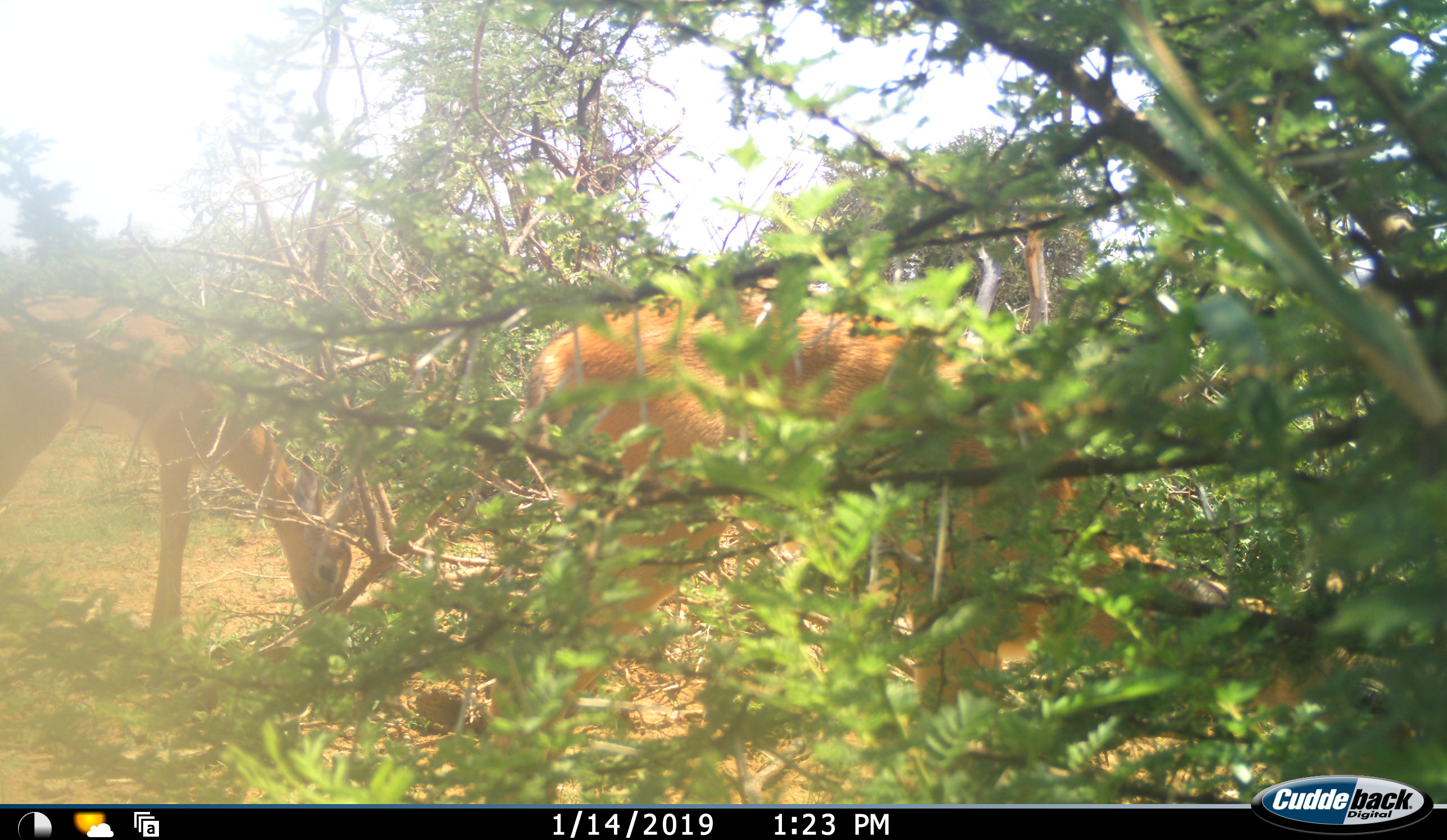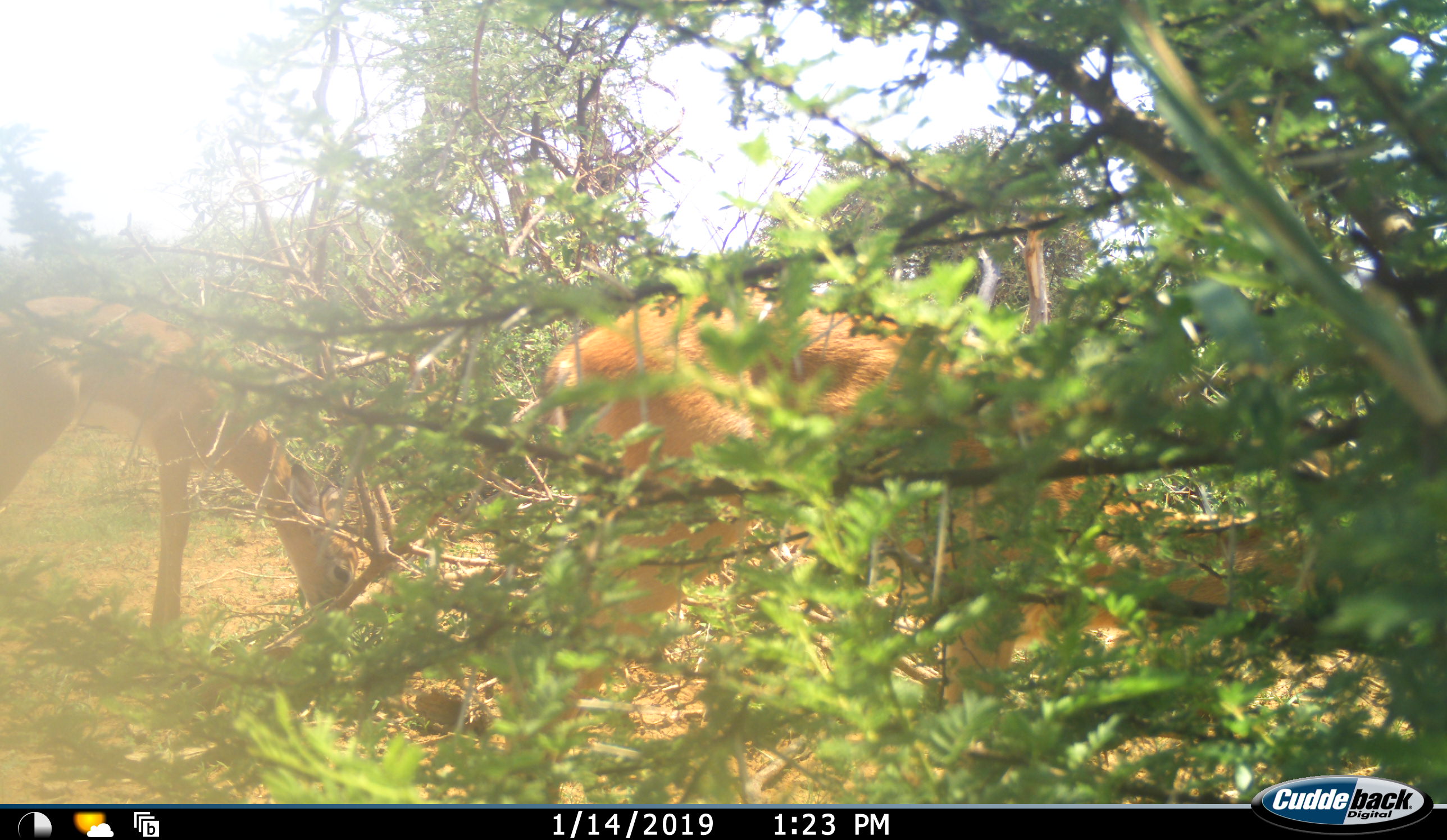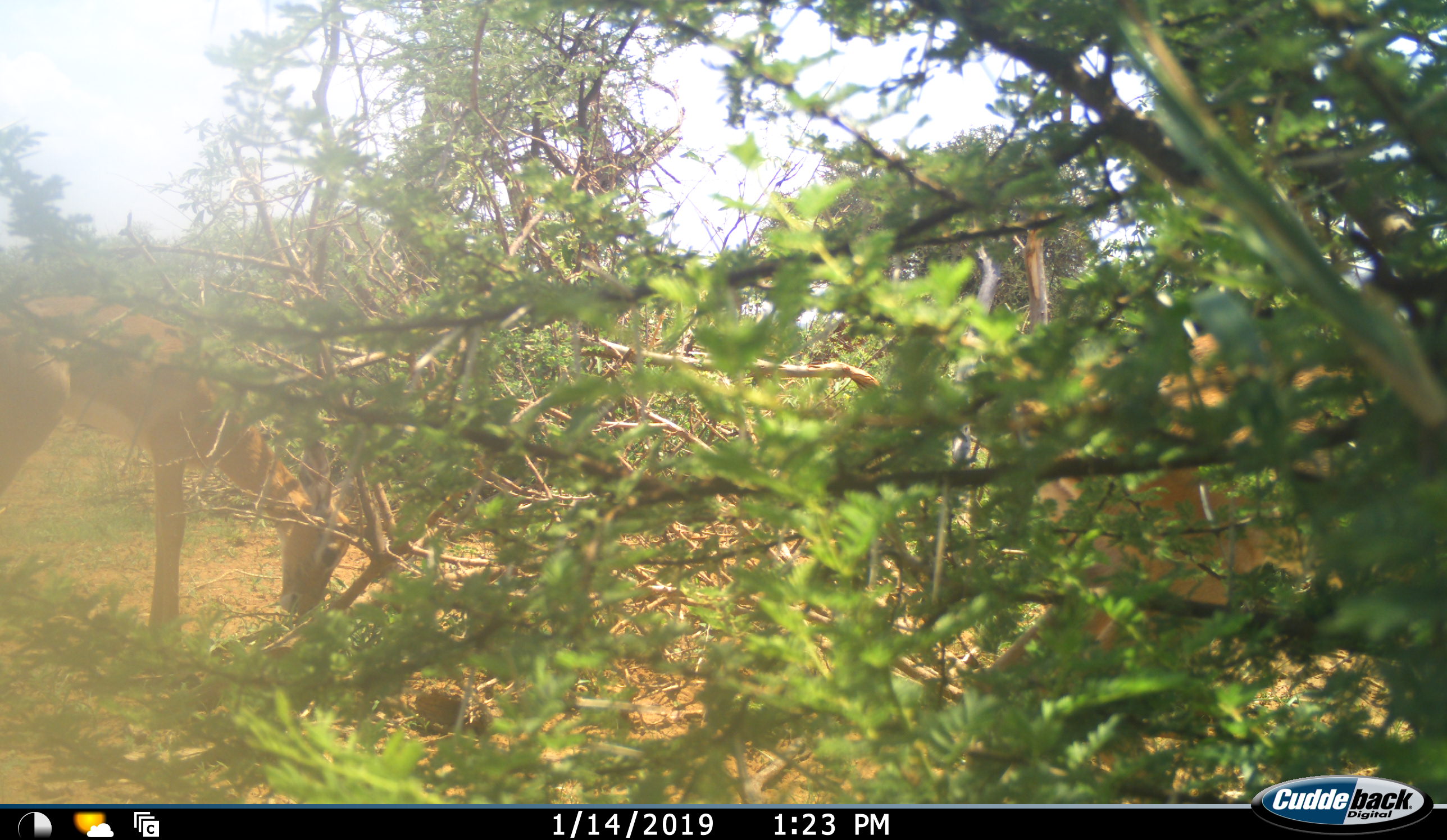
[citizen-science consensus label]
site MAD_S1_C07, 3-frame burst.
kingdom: Animalia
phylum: Chordata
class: Mammalia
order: Artiodactyla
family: Bovidae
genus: Aepyceros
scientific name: Aepyceros melampus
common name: impala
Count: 2.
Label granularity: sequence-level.